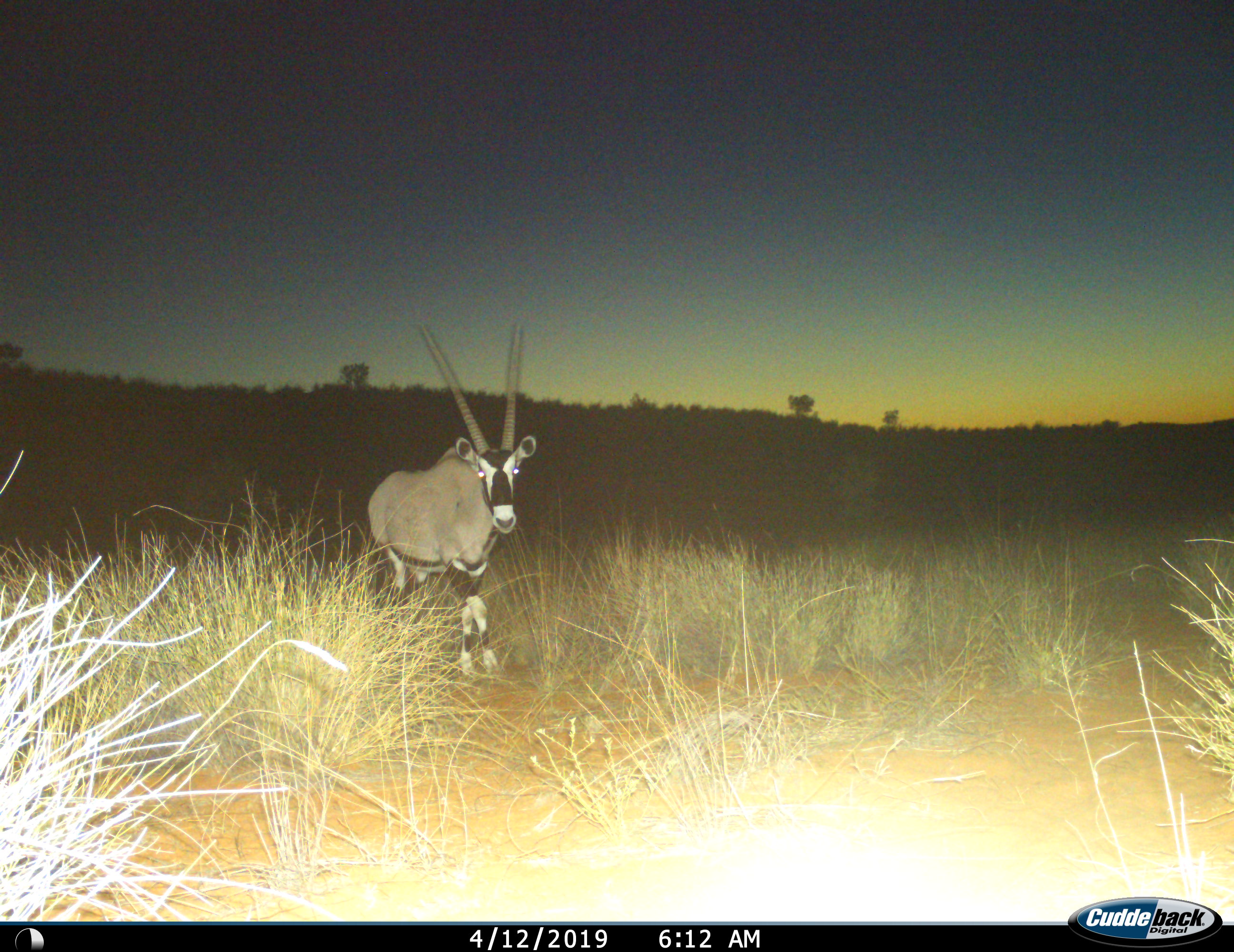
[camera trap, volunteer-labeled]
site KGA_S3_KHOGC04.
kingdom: Animalia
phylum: Chordata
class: Mammalia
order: Artiodactyla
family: Bovidae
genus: Oryx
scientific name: Oryx gazella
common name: gemsbok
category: oryx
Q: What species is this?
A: Oryx (gemsbok) (Oryx gazella).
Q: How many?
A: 1.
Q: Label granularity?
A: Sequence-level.